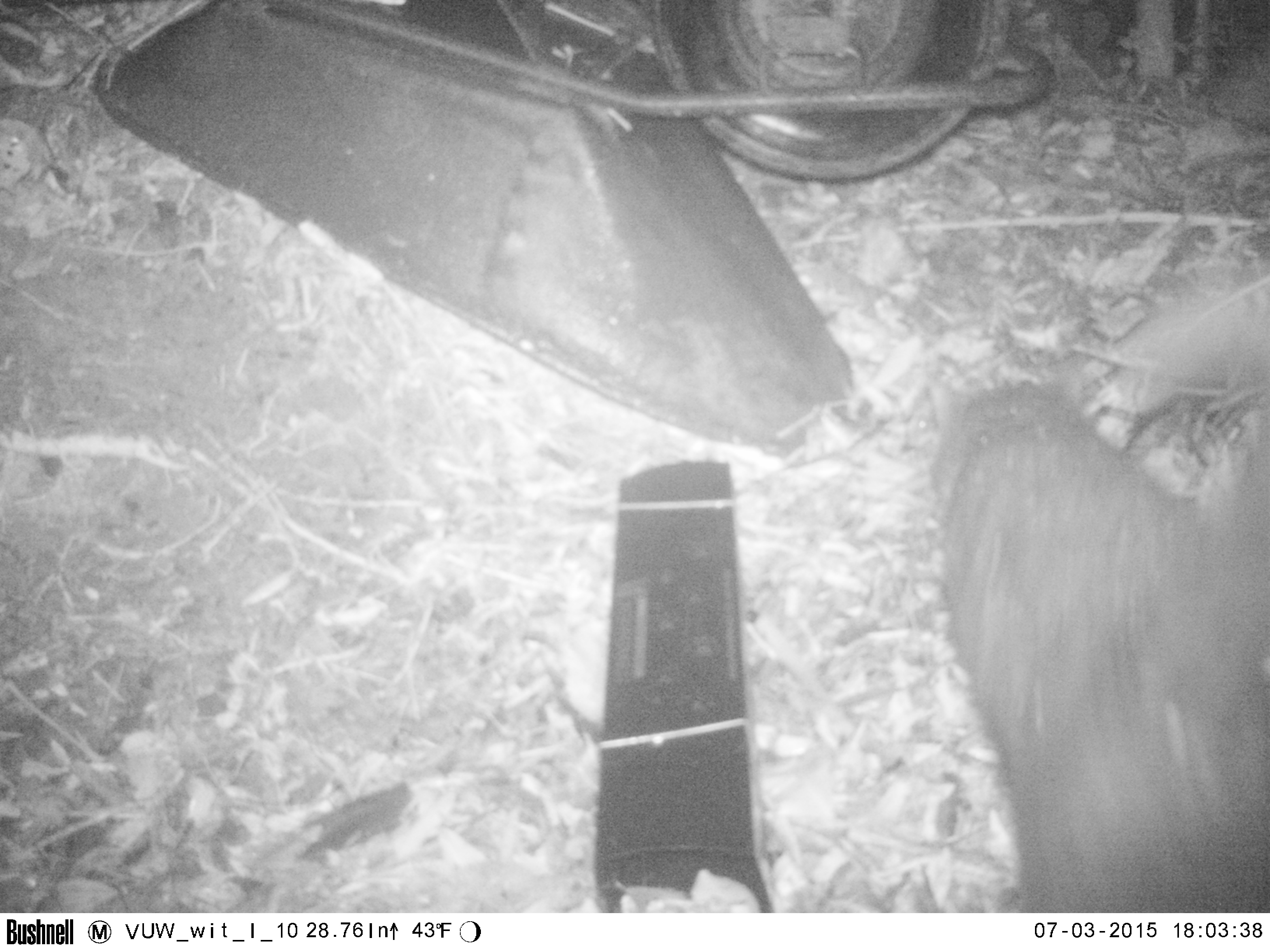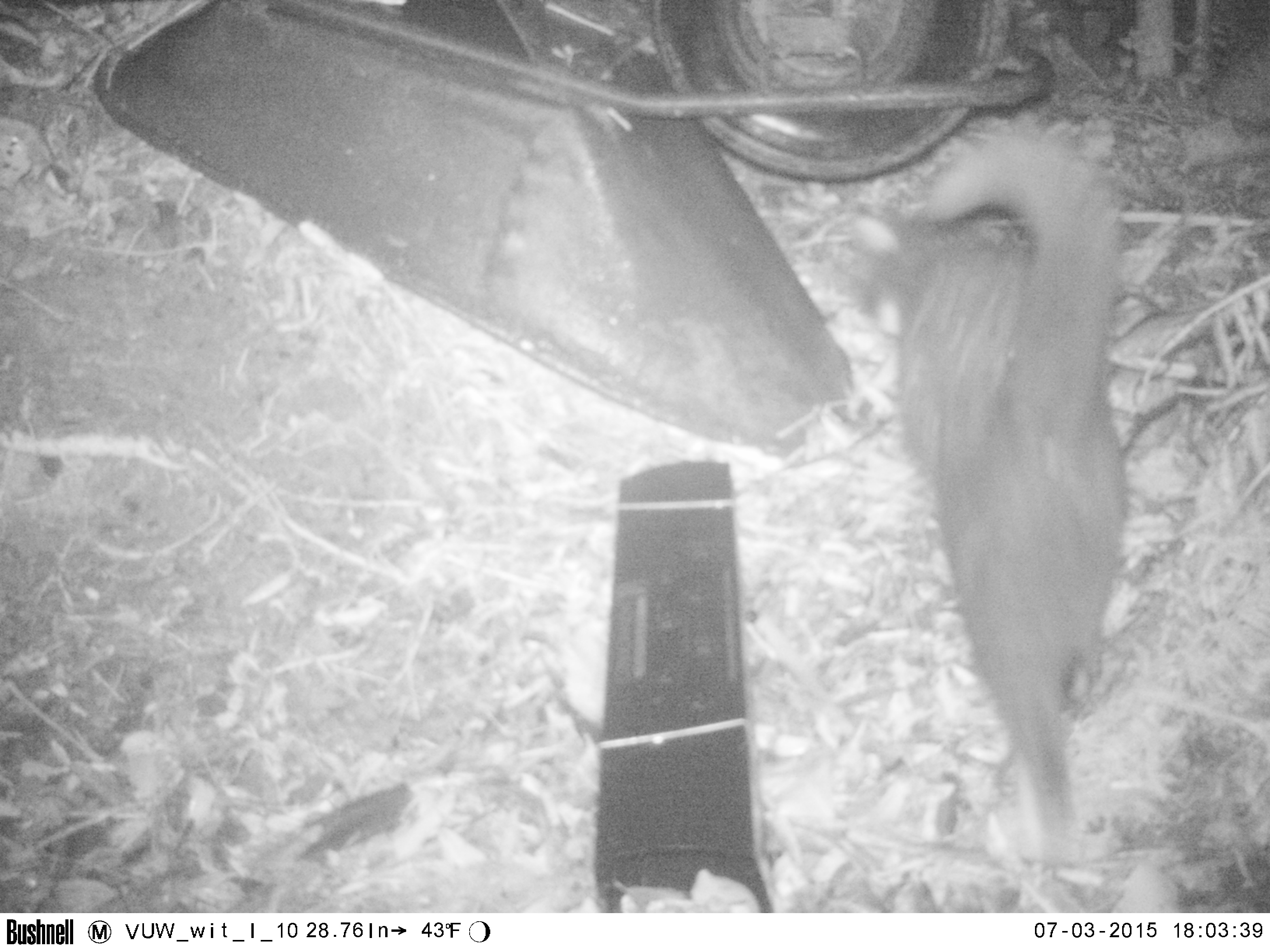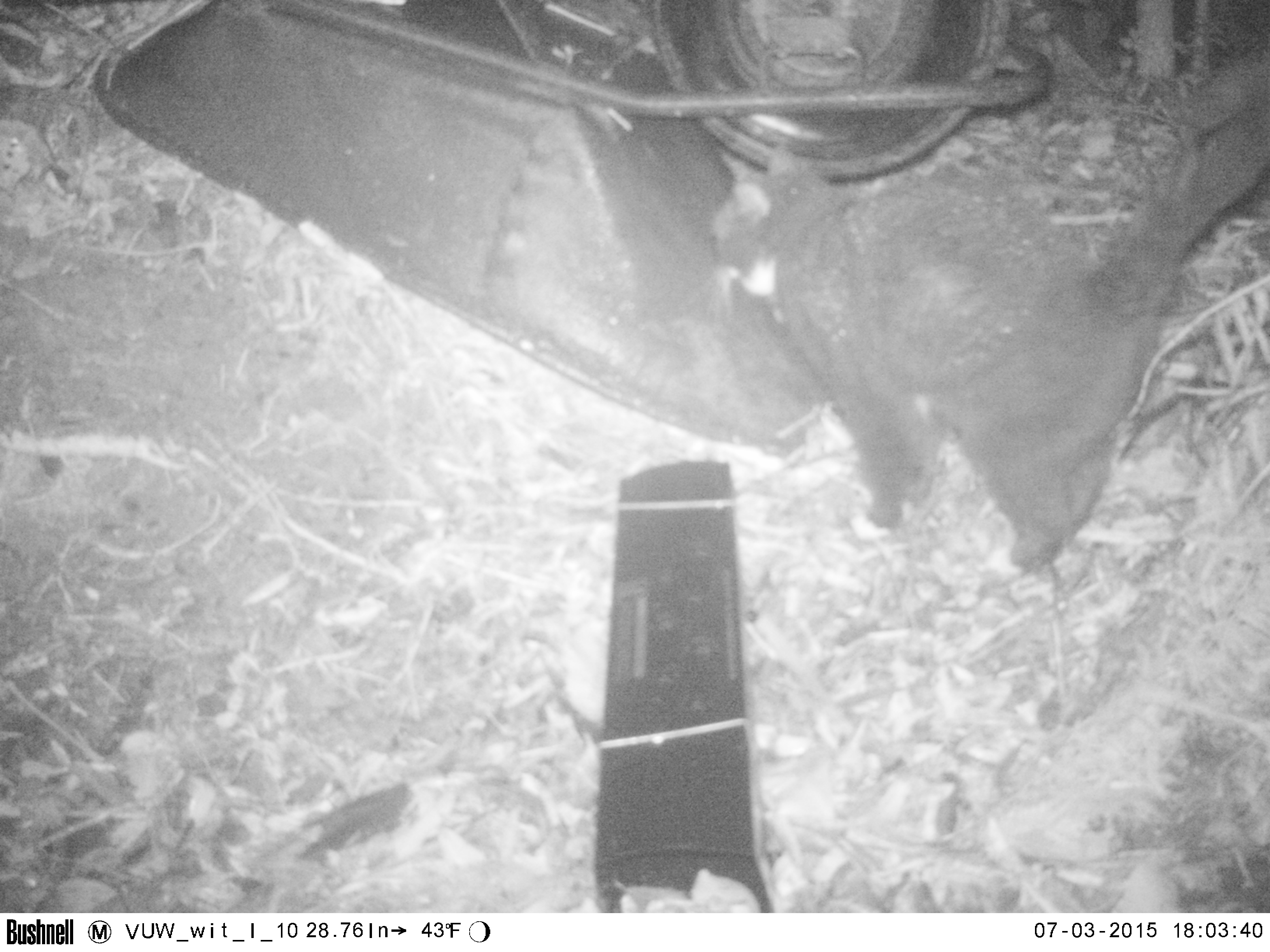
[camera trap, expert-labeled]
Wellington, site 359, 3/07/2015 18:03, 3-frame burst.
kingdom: Animalia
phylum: Chordata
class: Mammalia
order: Carnivora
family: Felidae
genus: Felis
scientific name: Felis catus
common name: cat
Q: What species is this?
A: Cat (Felis catus).